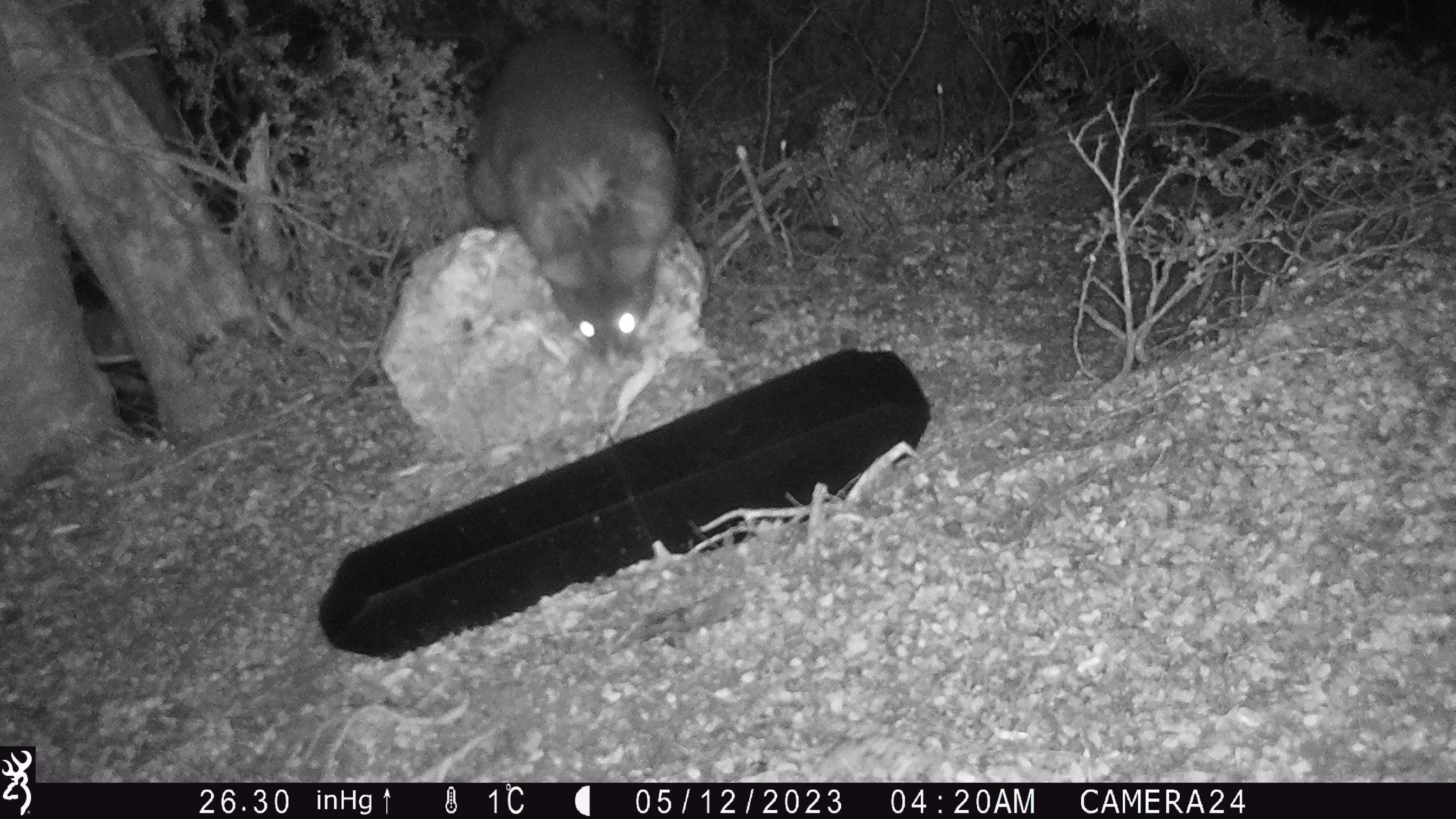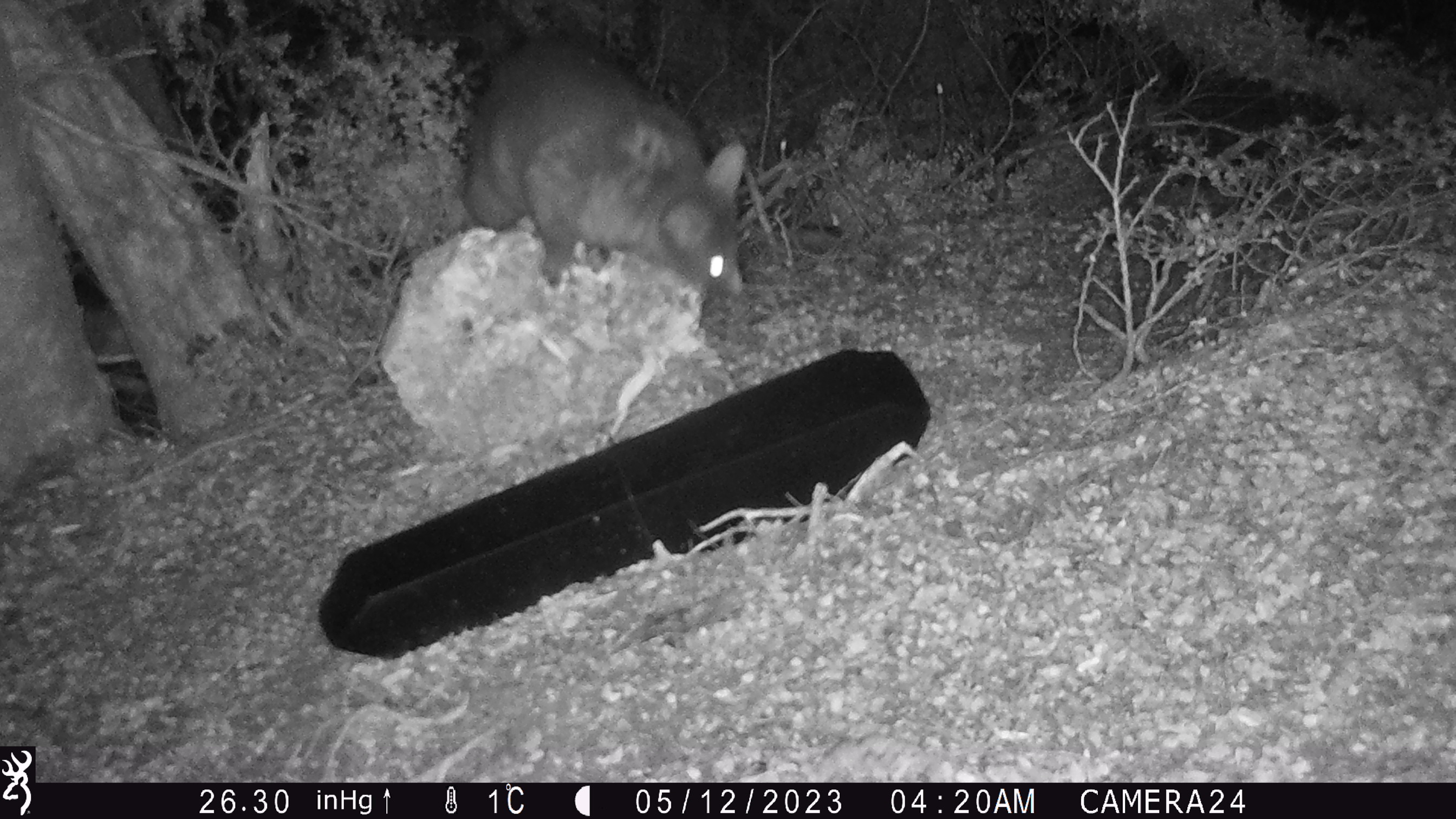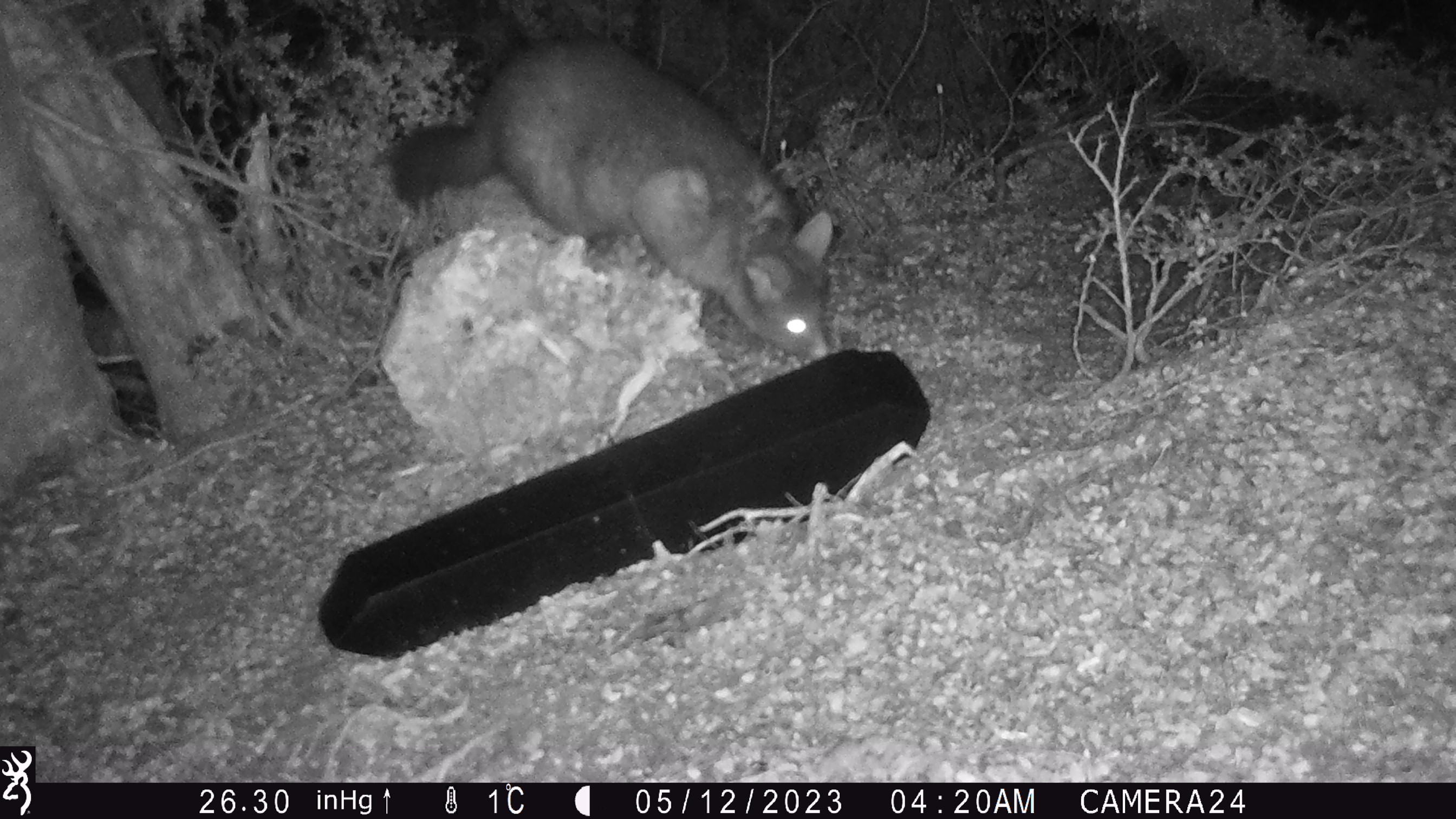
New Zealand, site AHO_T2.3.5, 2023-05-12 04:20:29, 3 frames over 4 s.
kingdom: Animalia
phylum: Chordata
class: Mammalia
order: Carnivora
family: Mustelidae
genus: Mustela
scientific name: Mustela erminea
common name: stoat